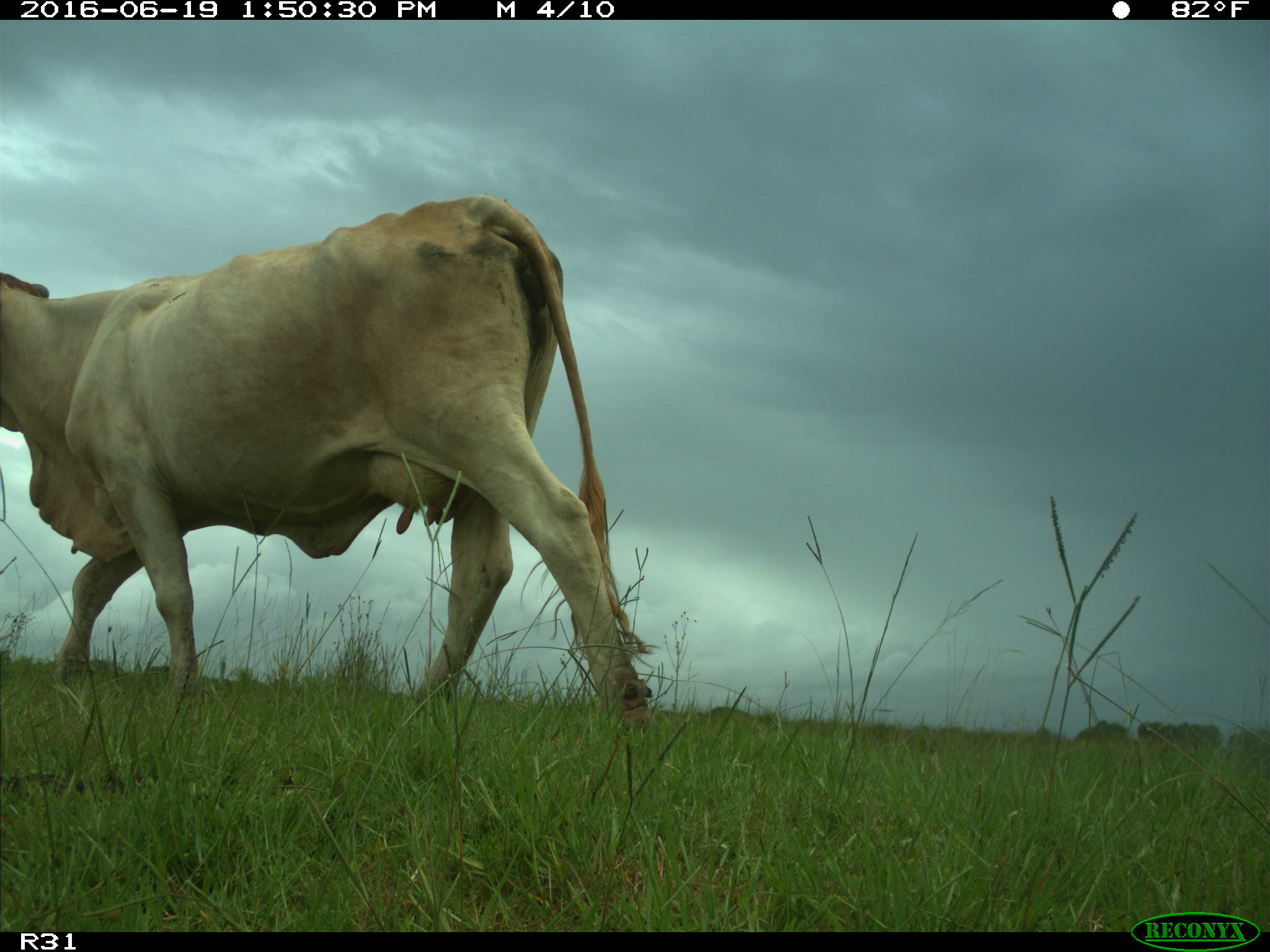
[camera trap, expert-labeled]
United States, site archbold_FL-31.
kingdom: Animalia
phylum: Chordata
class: Mammalia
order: Artiodactyla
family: Bovidae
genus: Bos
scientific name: Bos taurus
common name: domestic cow